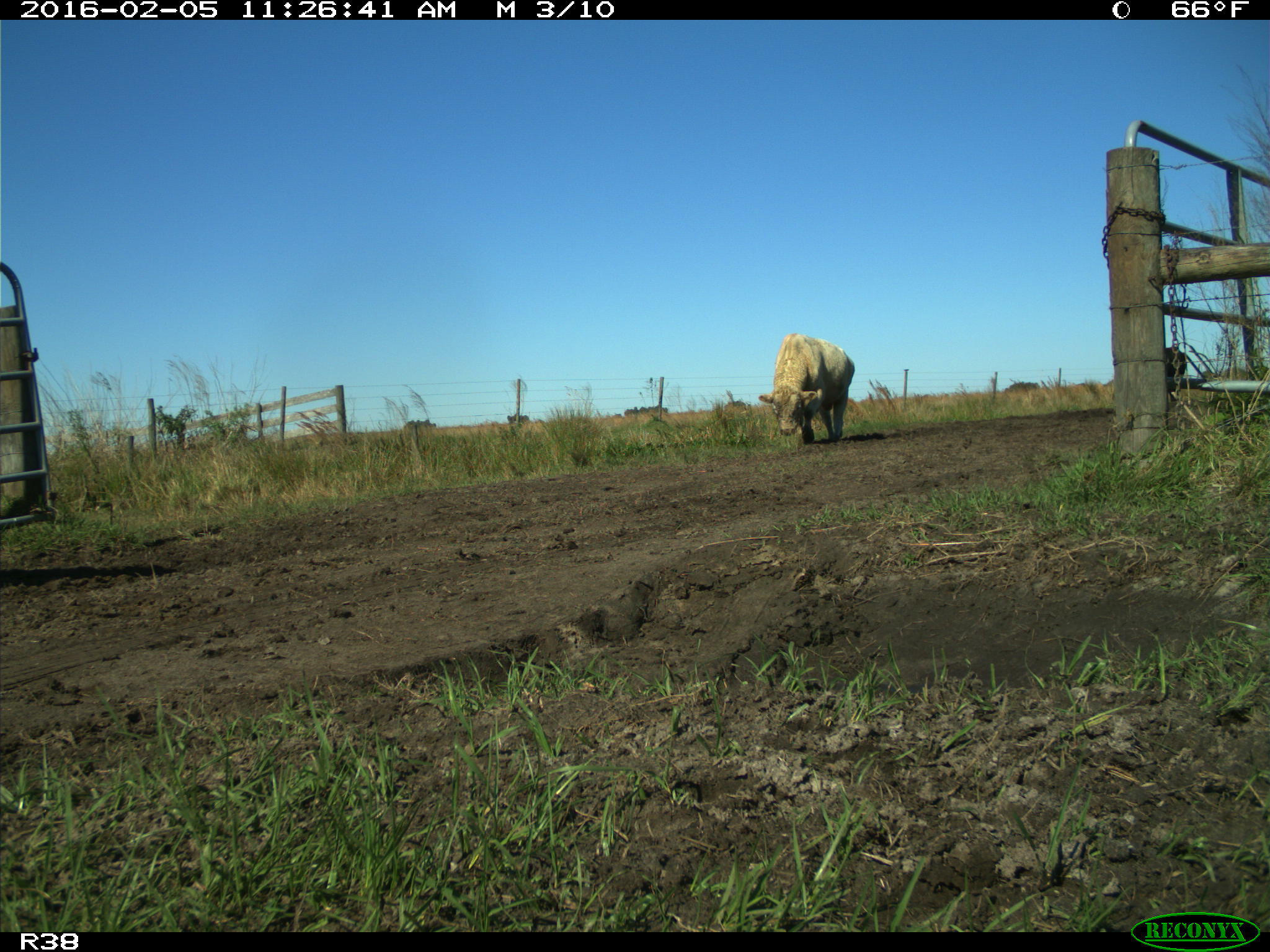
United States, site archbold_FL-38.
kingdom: Animalia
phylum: Chordata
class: Mammalia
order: Artiodactyla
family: Bovidae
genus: Bos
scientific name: Bos taurus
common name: domestic cow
Bos taurus (domestic cow).